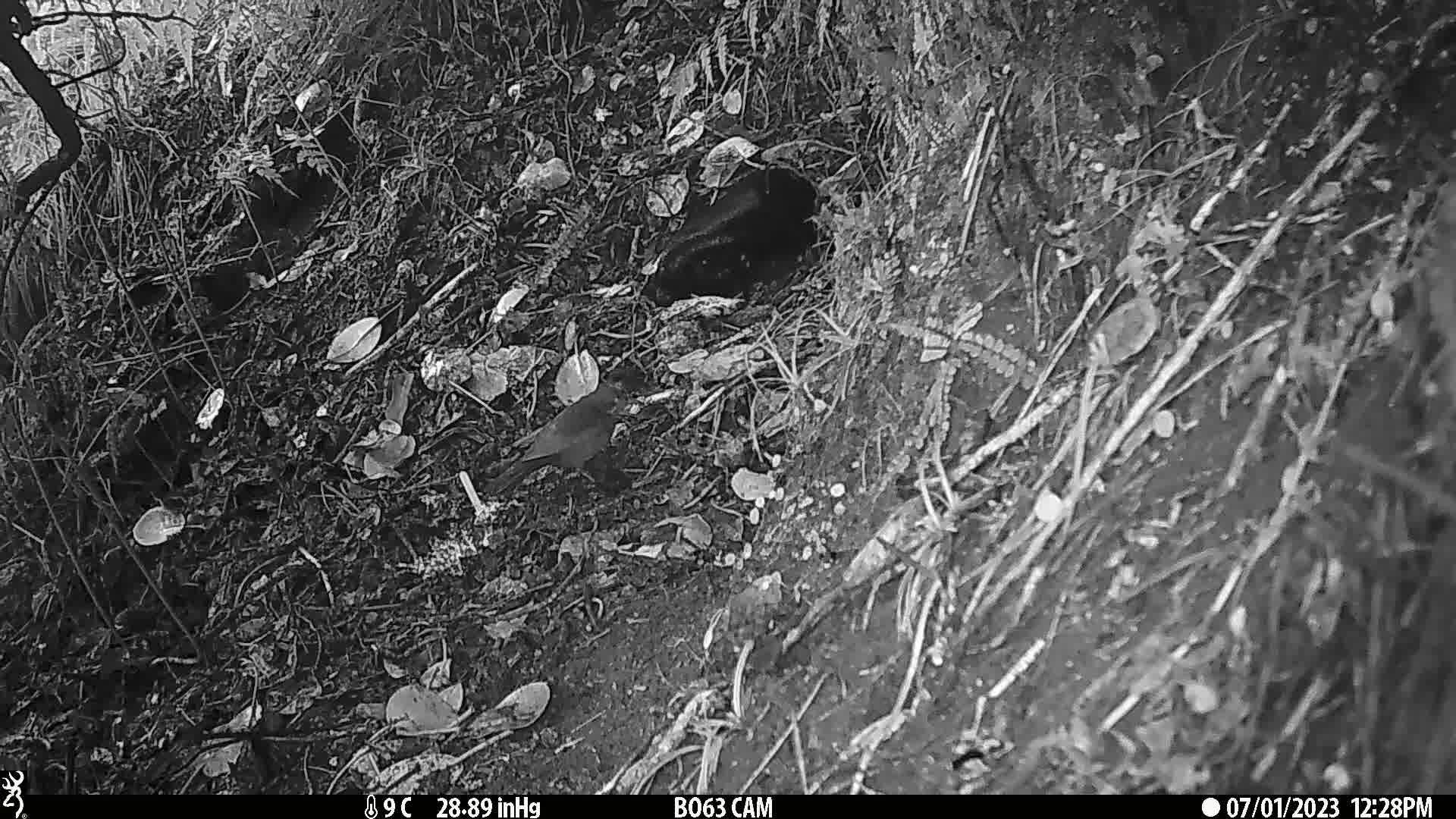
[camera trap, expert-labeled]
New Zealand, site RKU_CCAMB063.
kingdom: Animalia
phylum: Chordata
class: Aves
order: Passeriformes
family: Turdidae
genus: Turdus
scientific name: Turdus merula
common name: eurasian blackbird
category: blackbird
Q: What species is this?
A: Blackbird (eurasian blackbird) (Turdus merula).